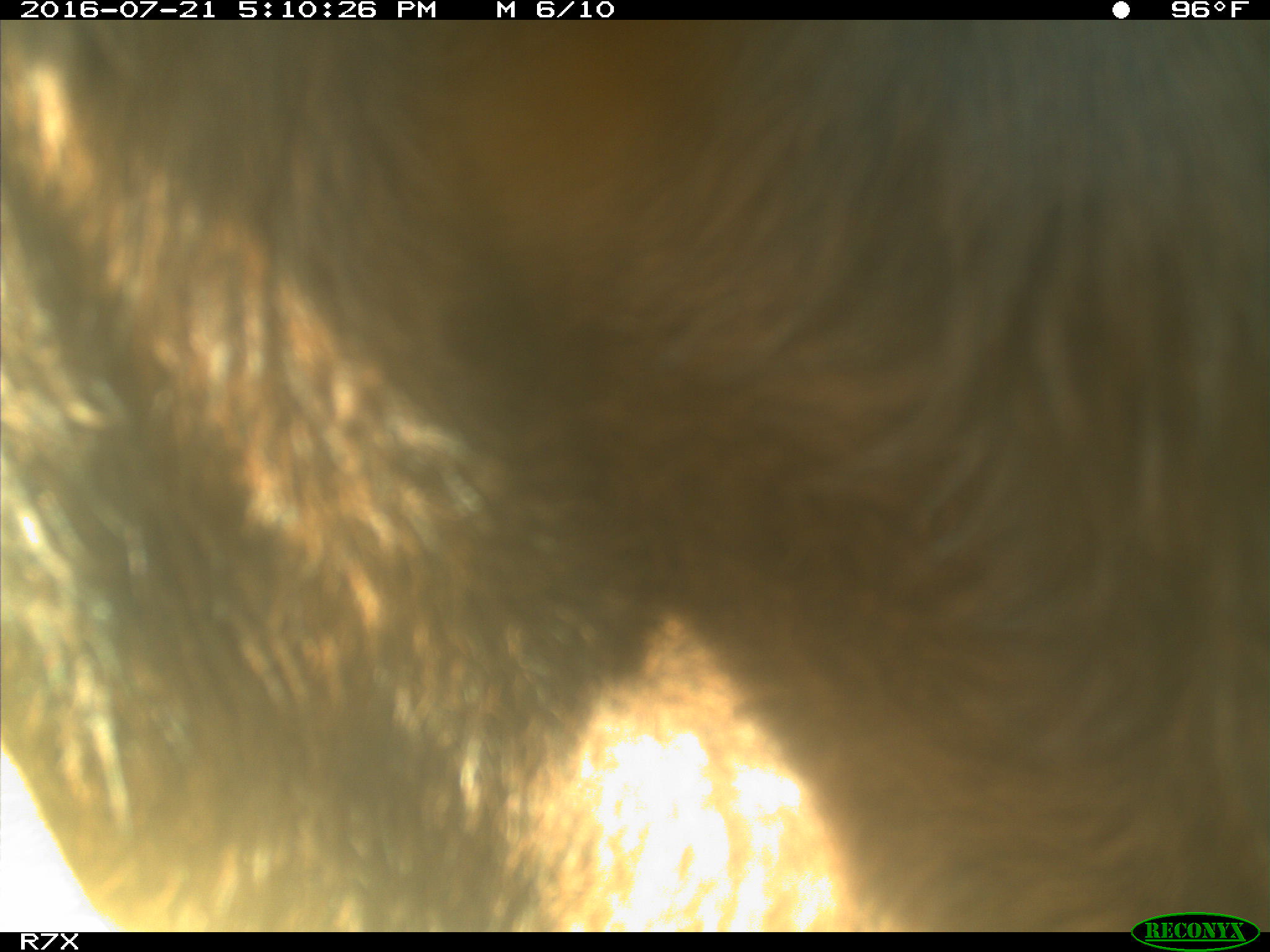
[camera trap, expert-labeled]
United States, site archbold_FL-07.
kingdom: Animalia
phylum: Chordata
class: Mammalia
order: Artiodactyla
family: Bovidae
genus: Bos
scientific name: Bos taurus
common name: domestic cow